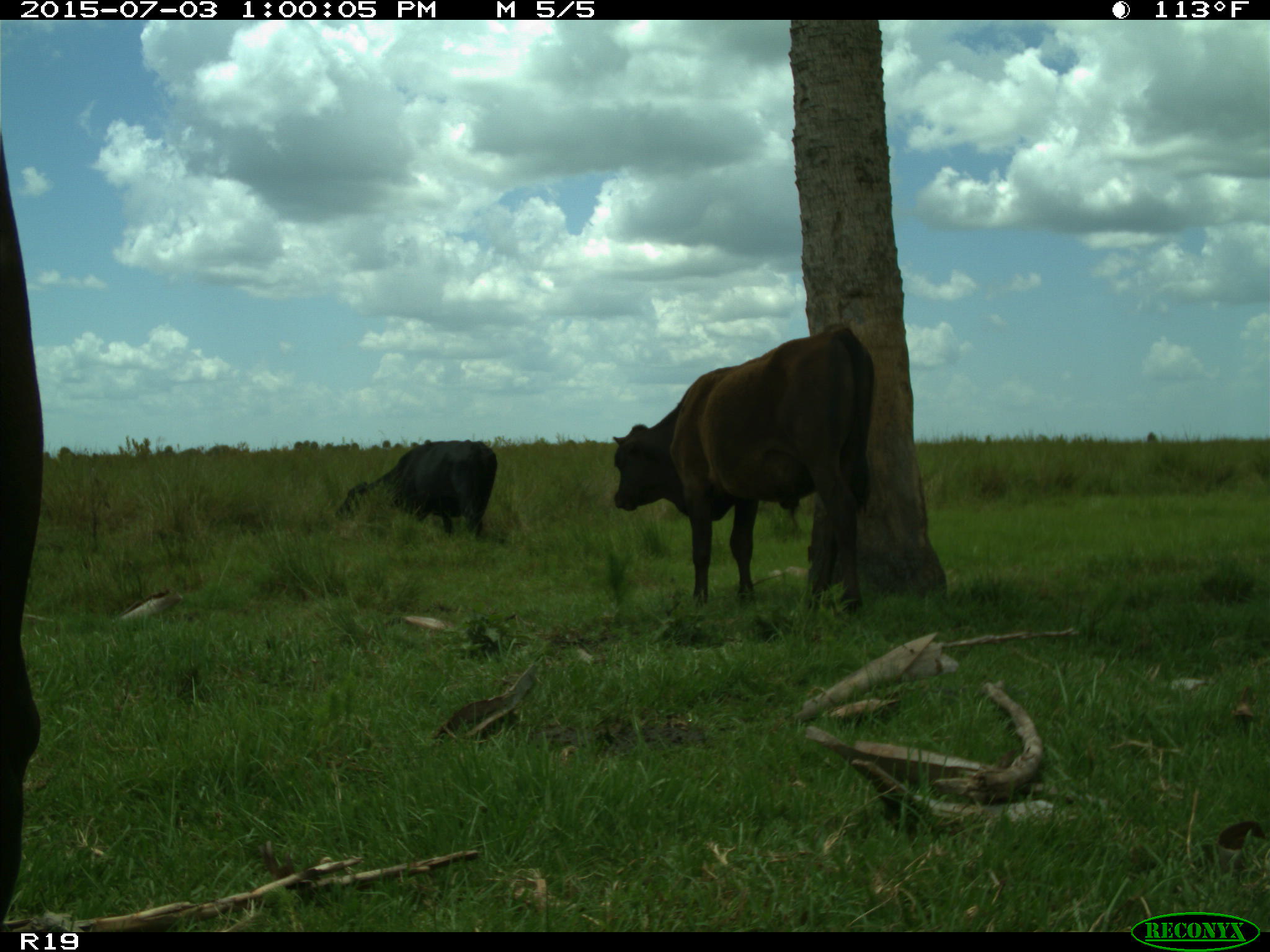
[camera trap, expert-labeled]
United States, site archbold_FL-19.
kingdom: Animalia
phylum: Chordata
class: Mammalia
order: Artiodactyla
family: Bovidae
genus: Bos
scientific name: Bos taurus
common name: domestic cow